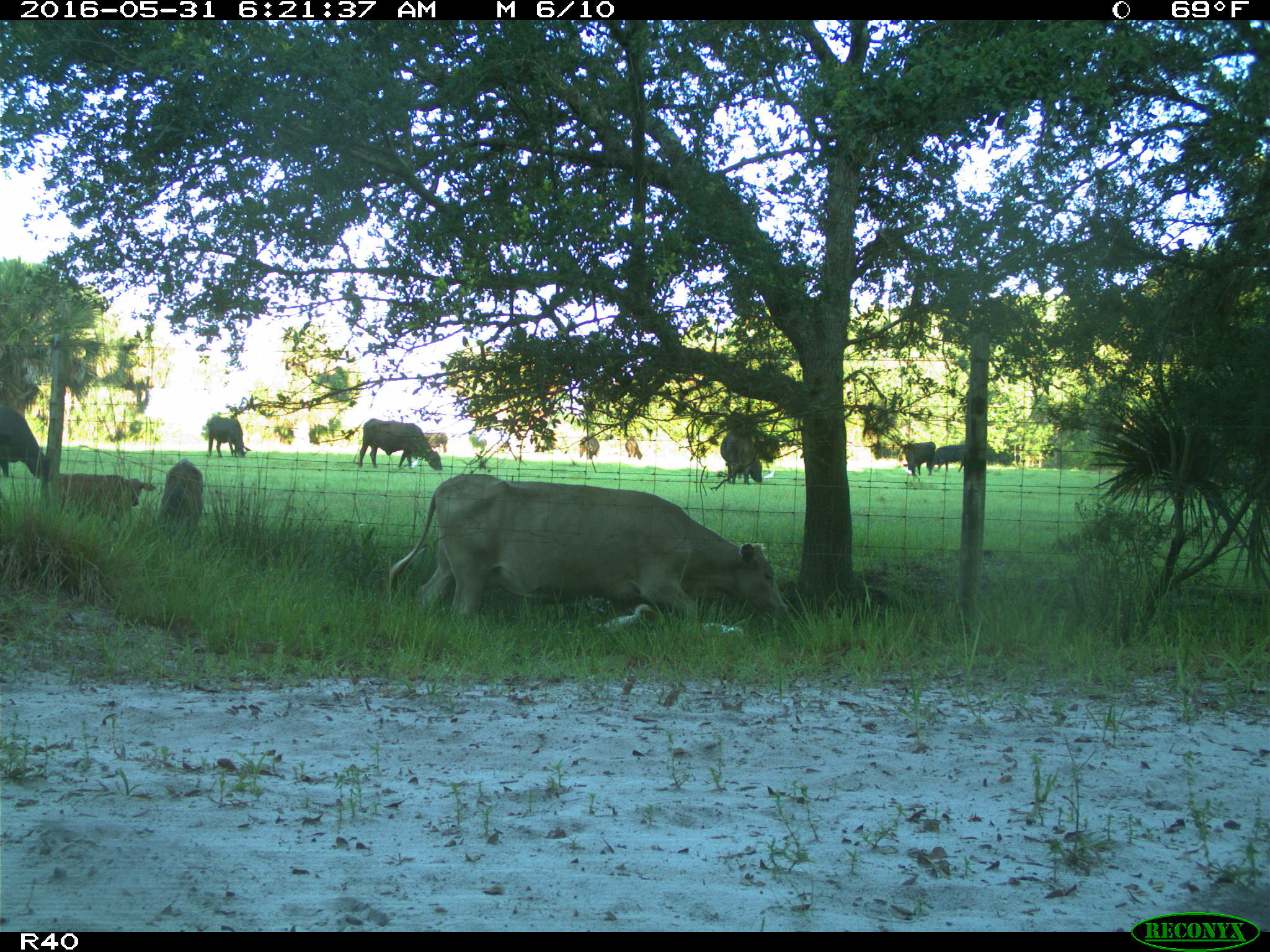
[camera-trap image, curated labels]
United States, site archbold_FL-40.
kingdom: Animalia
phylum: Chordata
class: Mammalia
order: Artiodactyla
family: Bovidae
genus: Bos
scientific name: Bos taurus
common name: domestic cow